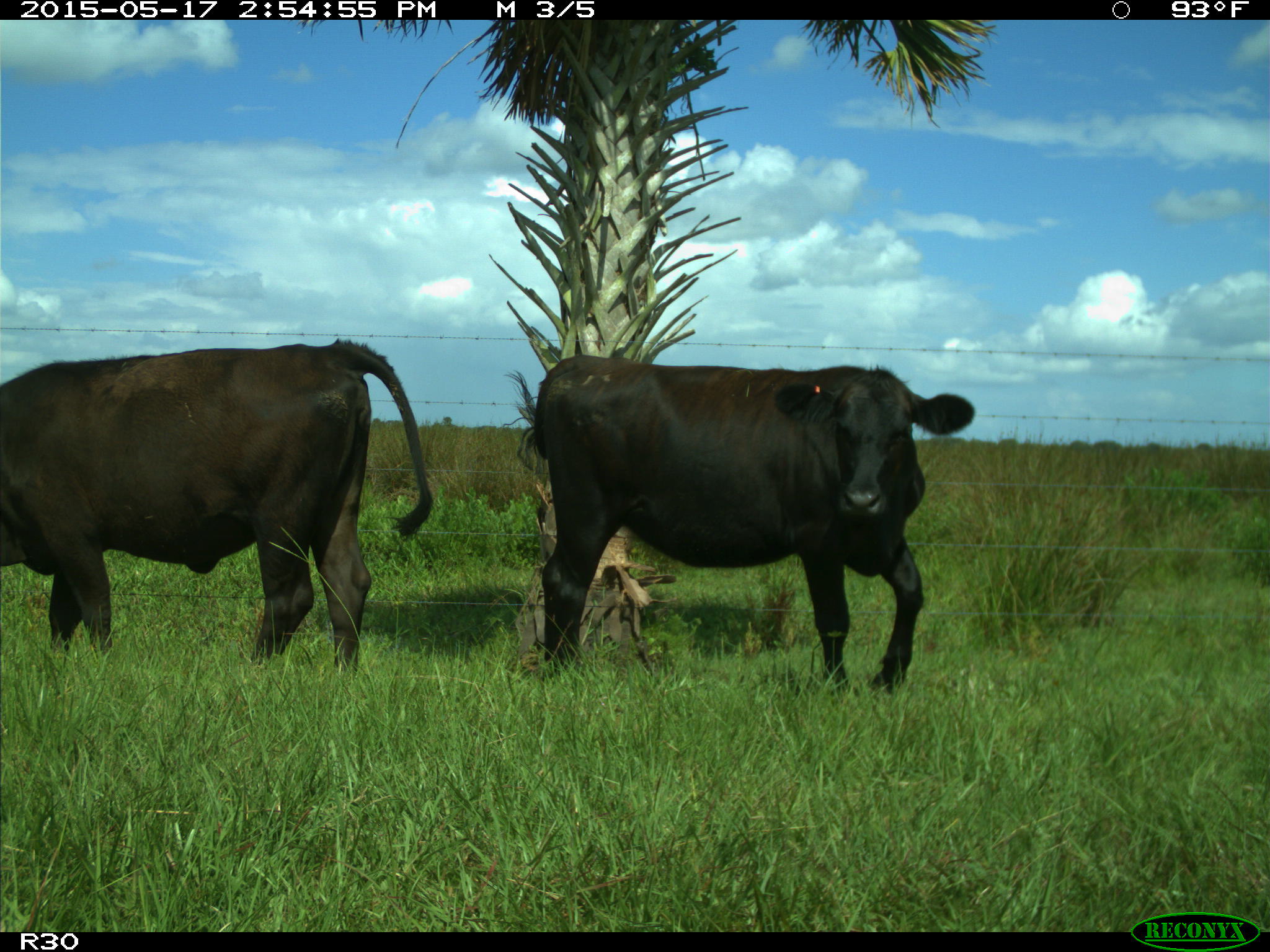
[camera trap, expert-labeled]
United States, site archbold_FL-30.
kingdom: Animalia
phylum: Chordata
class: Mammalia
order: Artiodactyla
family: Bovidae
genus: Bos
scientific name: Bos taurus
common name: domestic cow